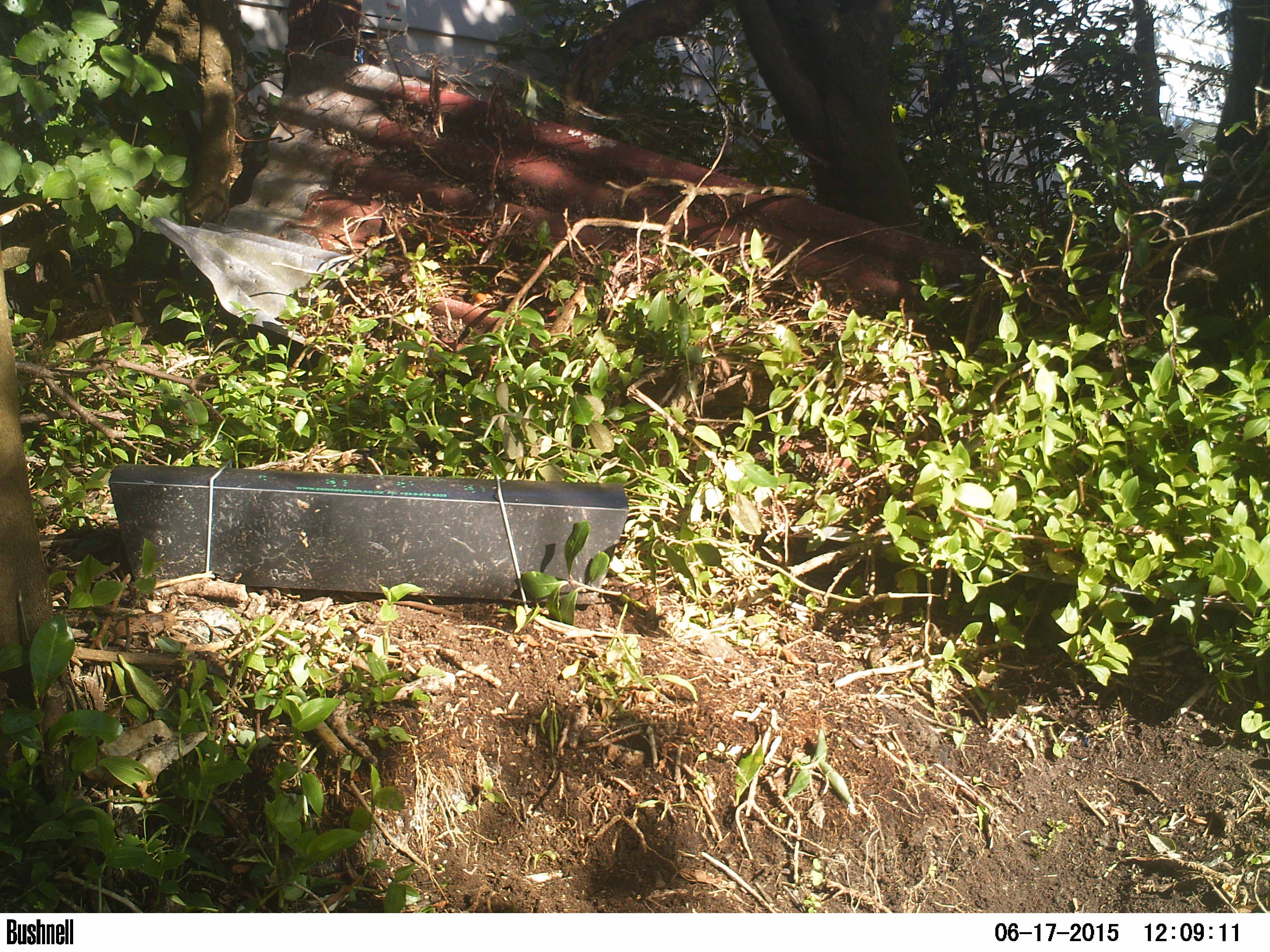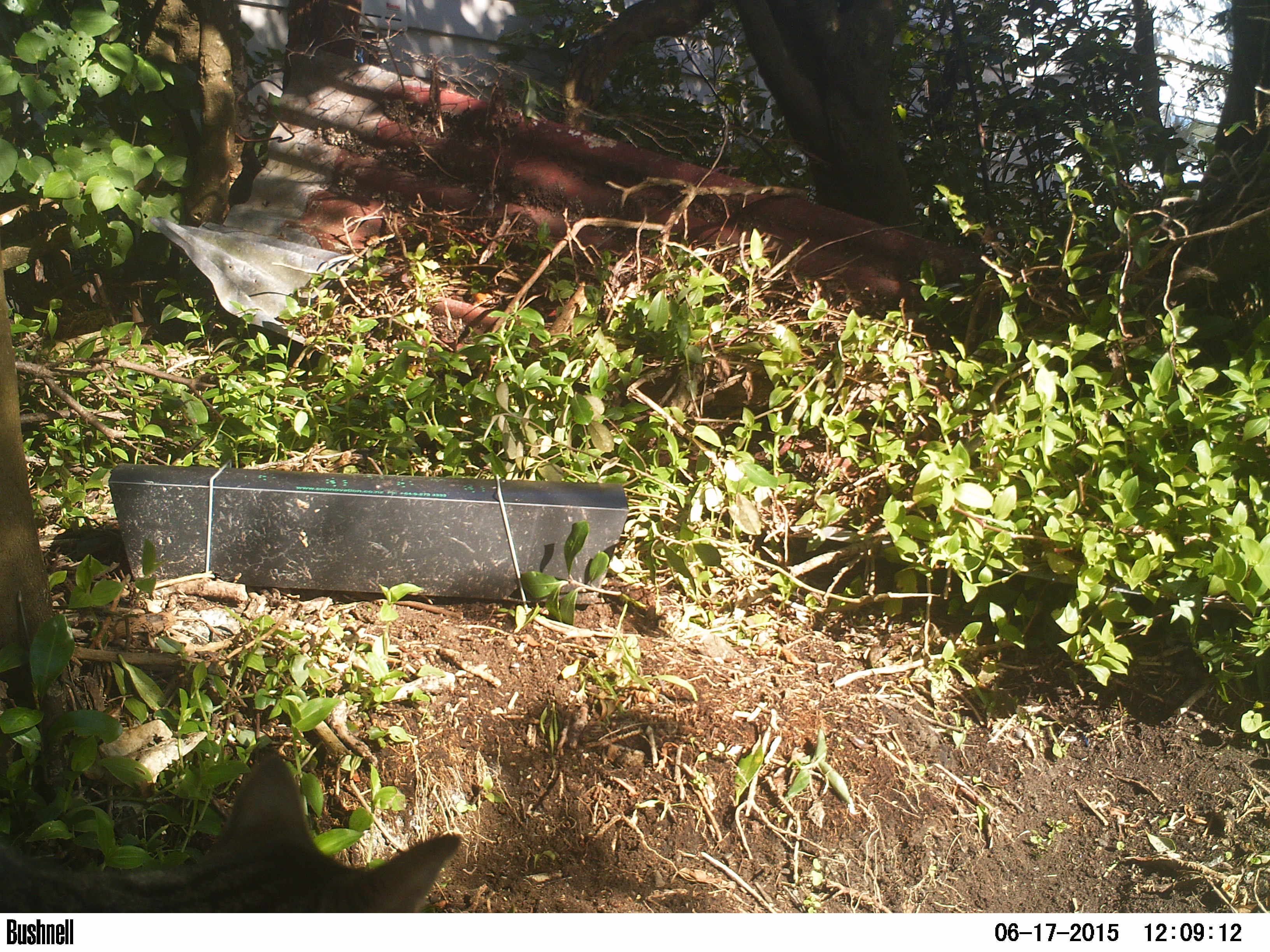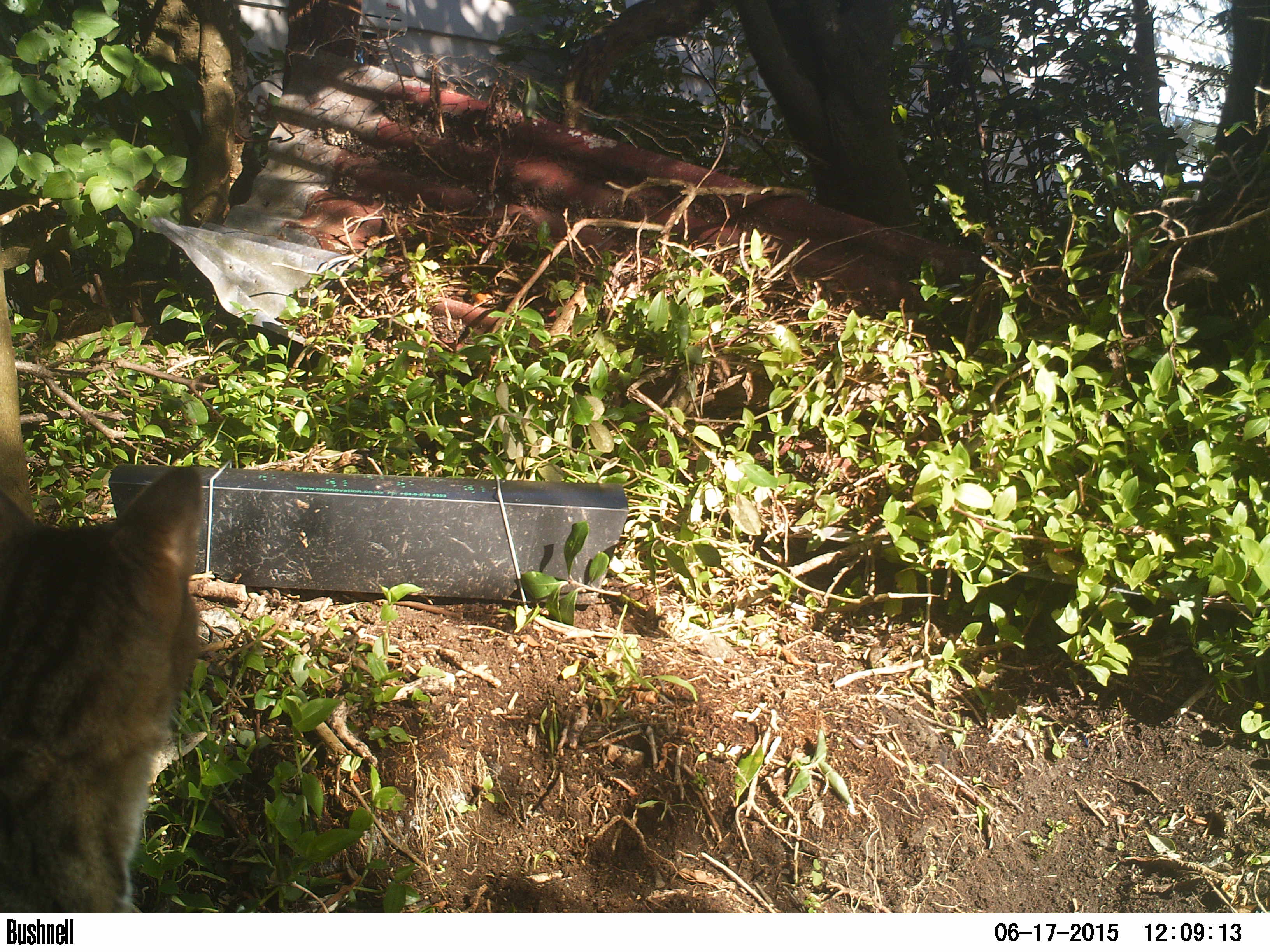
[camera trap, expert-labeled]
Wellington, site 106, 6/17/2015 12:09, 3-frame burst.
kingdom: Animalia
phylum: Chordata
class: Mammalia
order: Carnivora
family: Felidae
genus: Felis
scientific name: Felis catus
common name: cat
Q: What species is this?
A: Cat (Felis catus).